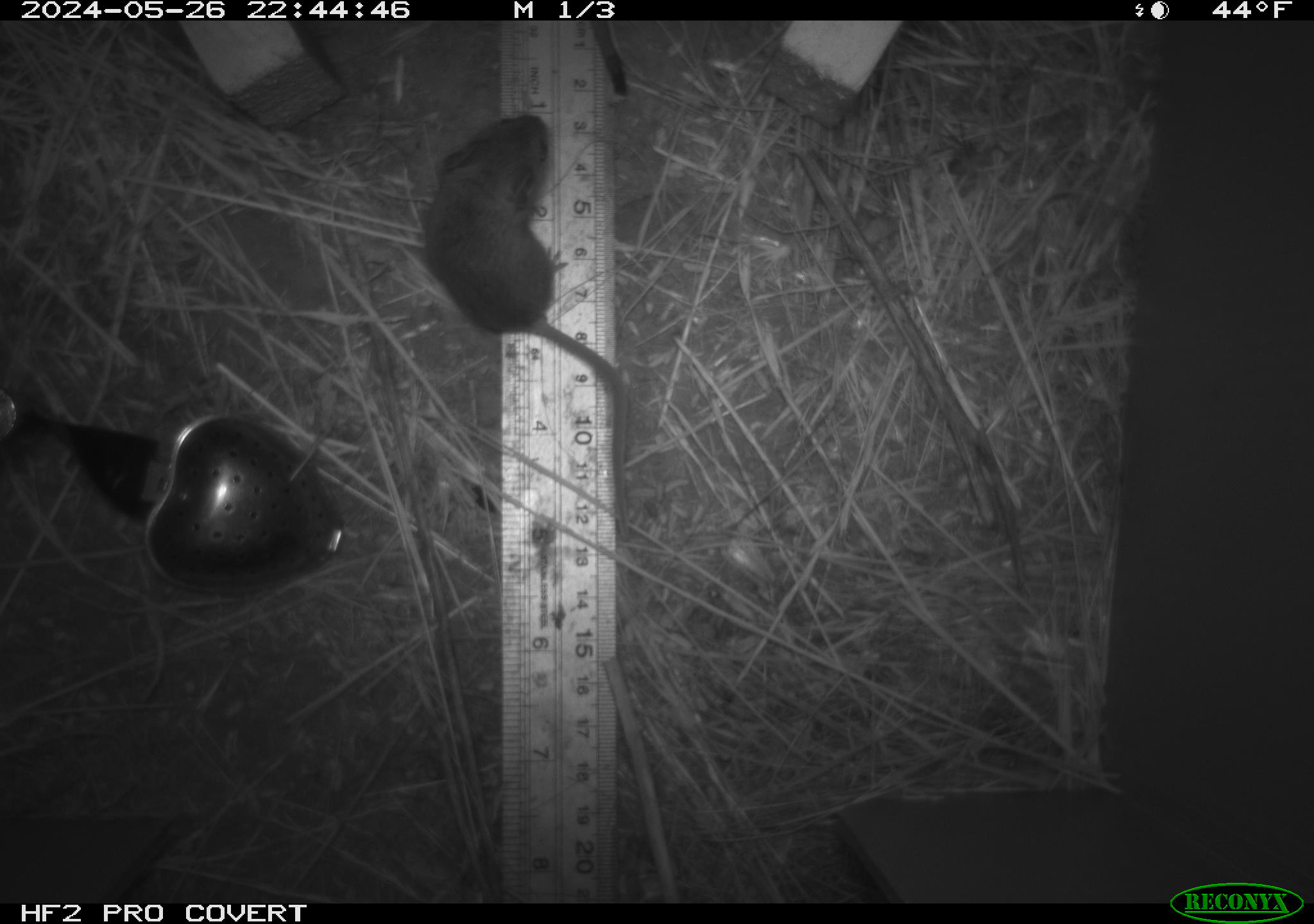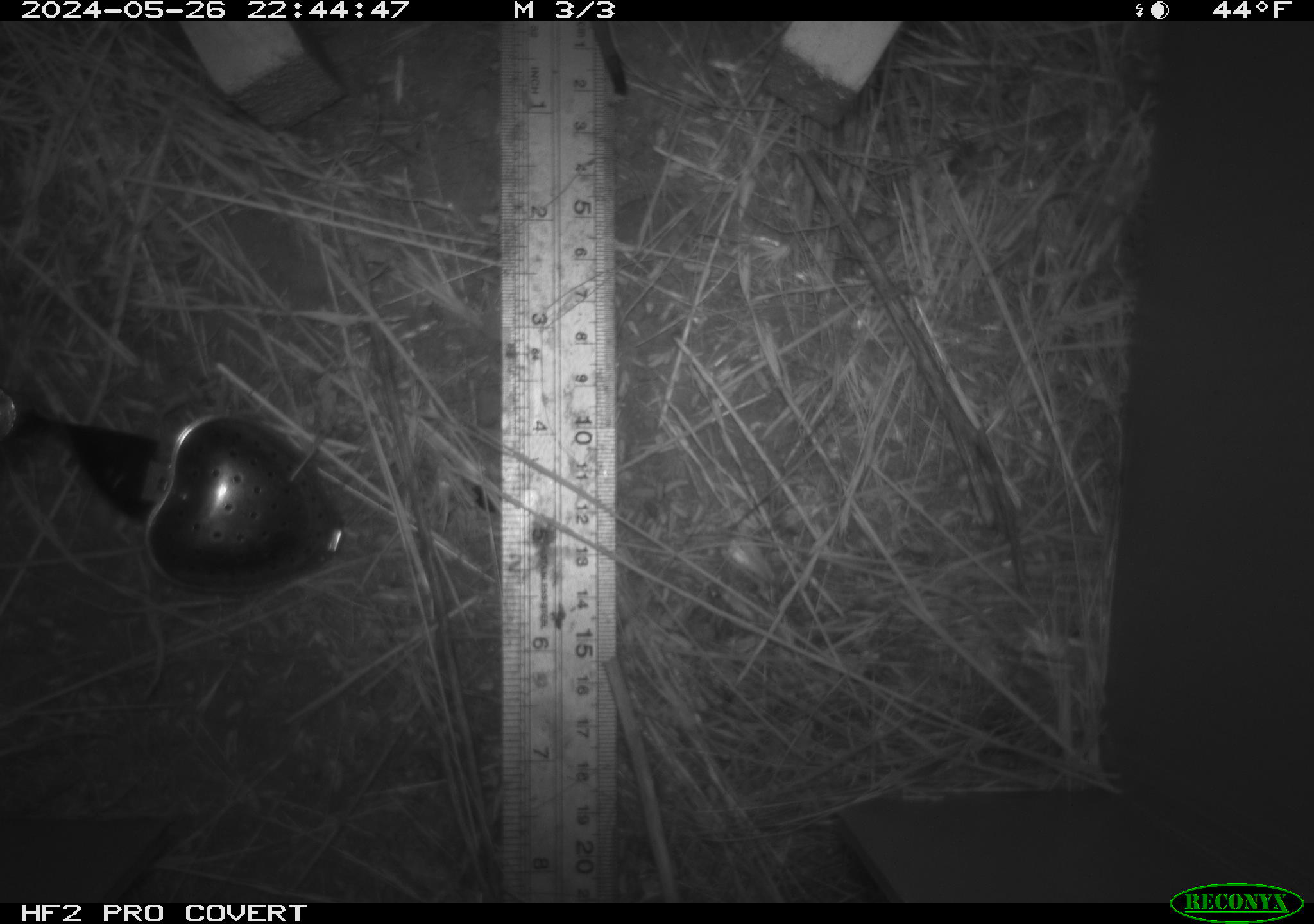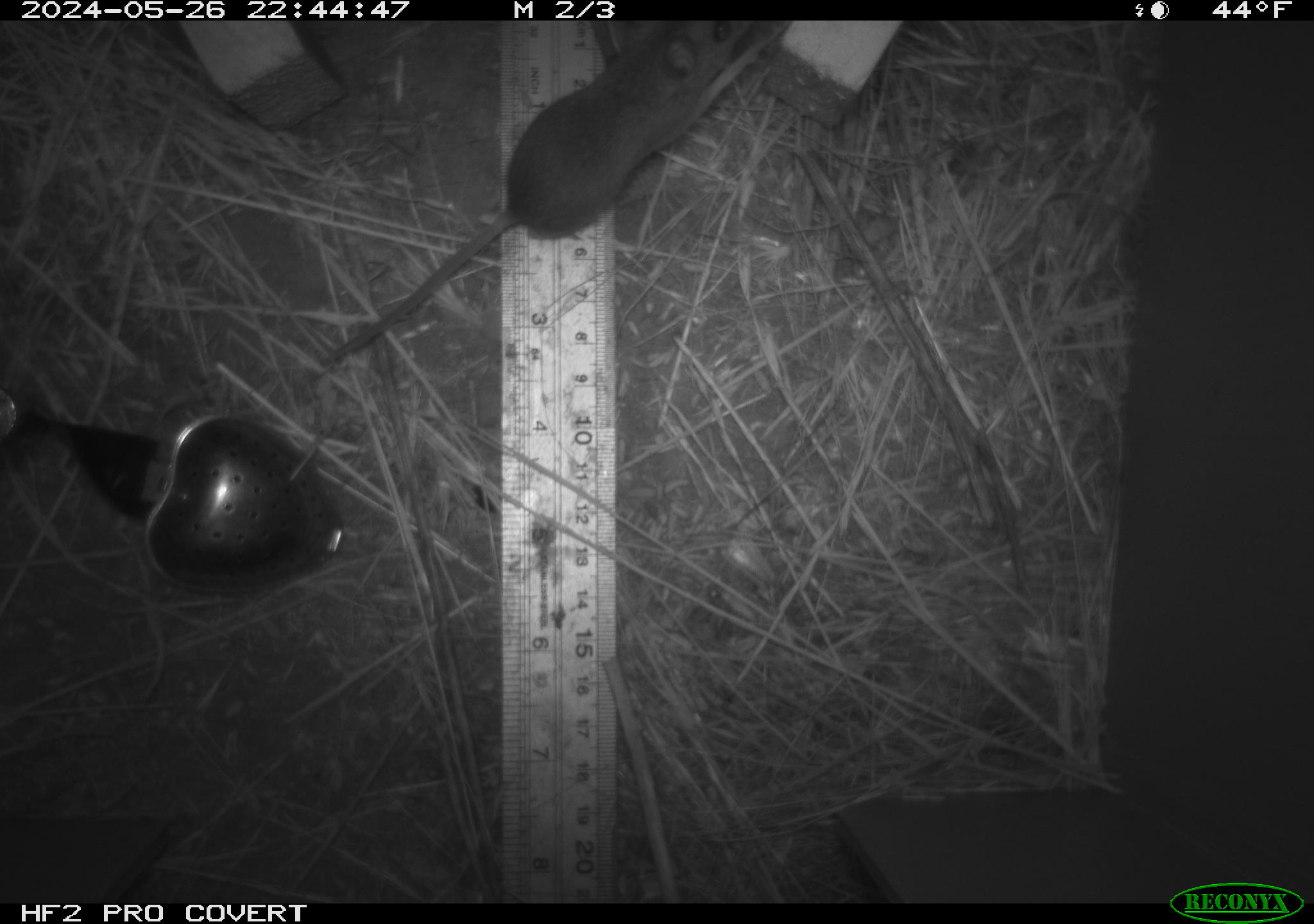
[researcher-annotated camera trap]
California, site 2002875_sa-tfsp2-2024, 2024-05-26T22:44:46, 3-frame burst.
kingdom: Animalia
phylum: Chordata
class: Mammalia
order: Rodentia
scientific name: Rodentia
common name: mouse species